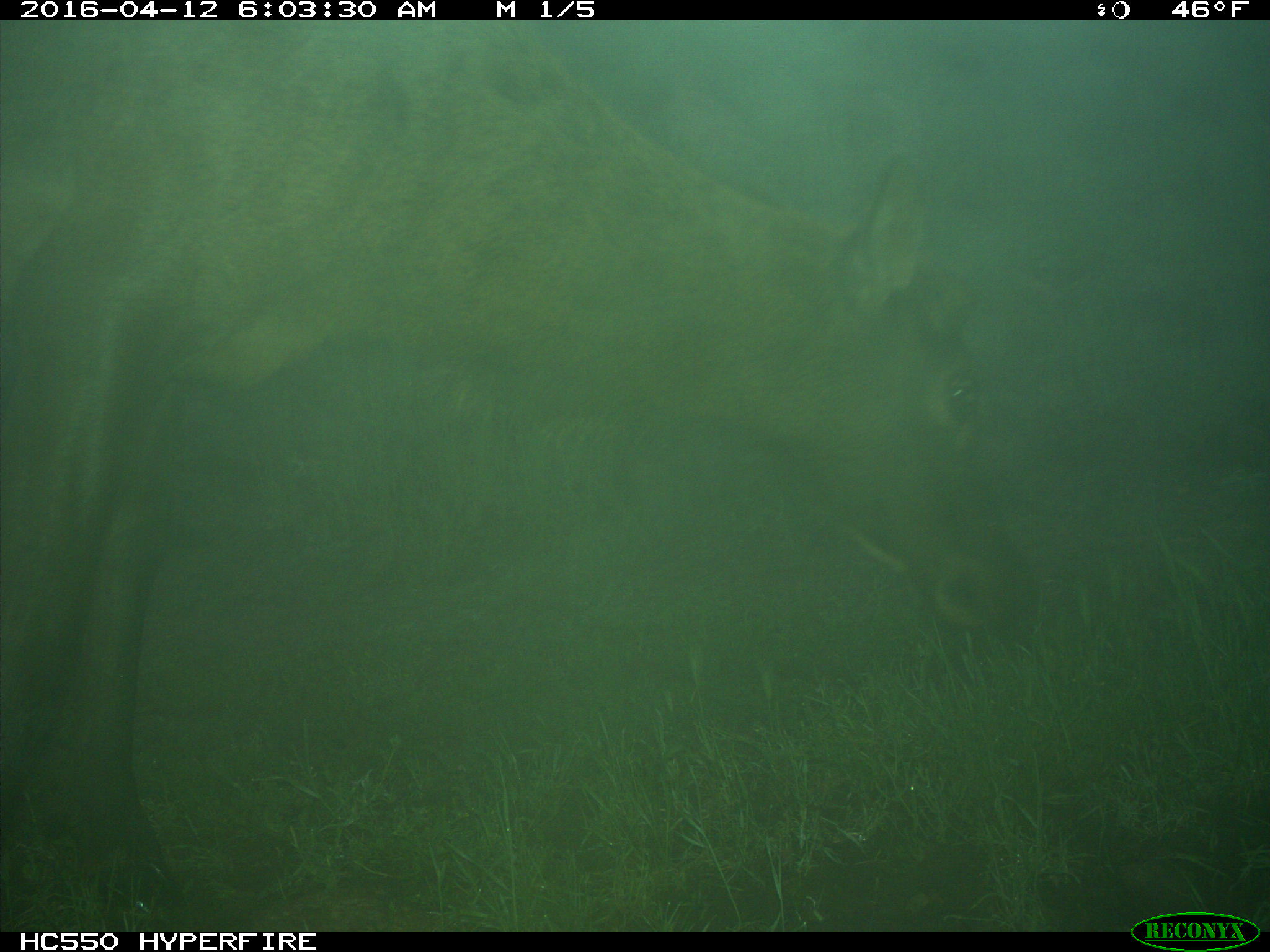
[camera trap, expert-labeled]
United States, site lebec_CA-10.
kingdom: Animalia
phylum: Chordata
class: Mammalia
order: Artiodactyla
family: Cervidae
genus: Cervus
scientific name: Cervus canadensis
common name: elk